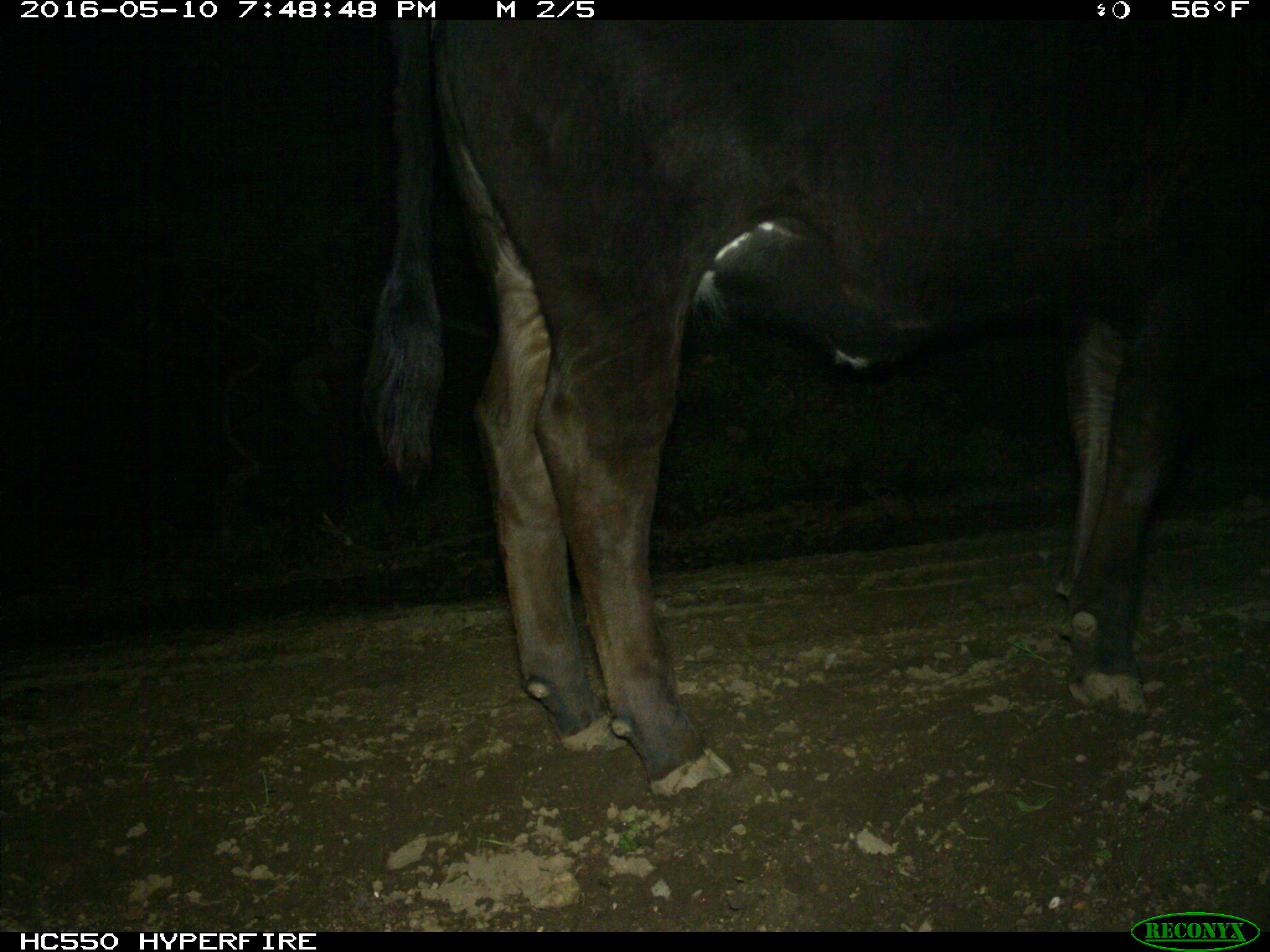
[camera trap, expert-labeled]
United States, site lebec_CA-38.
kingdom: Animalia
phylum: Chordata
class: Mammalia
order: Artiodactyla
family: Bovidae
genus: Bos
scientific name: Bos taurus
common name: domestic cow